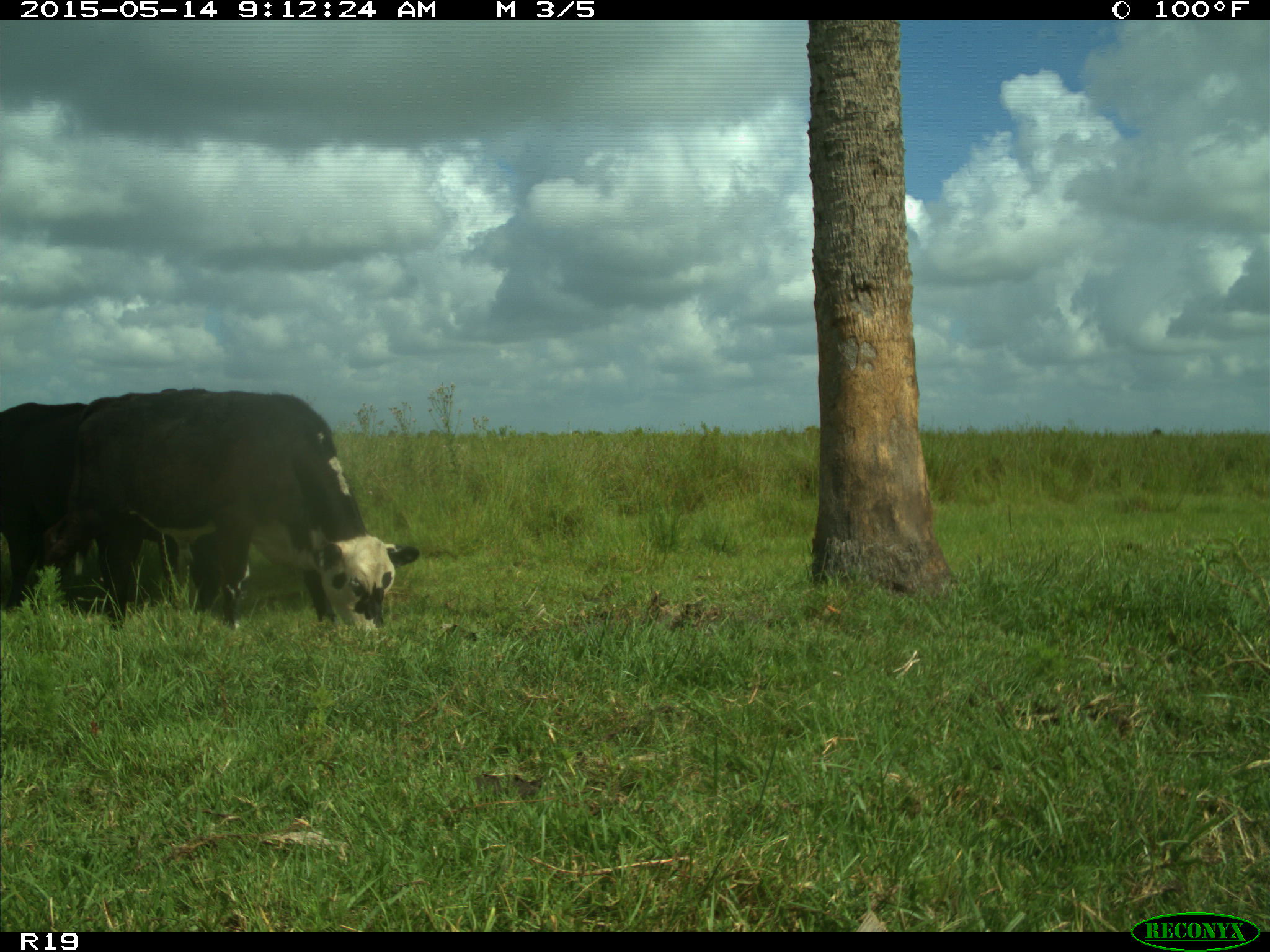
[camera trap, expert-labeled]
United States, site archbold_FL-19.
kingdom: Animalia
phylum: Chordata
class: Mammalia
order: Artiodactyla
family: Bovidae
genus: Bos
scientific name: Bos taurus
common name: domestic cow